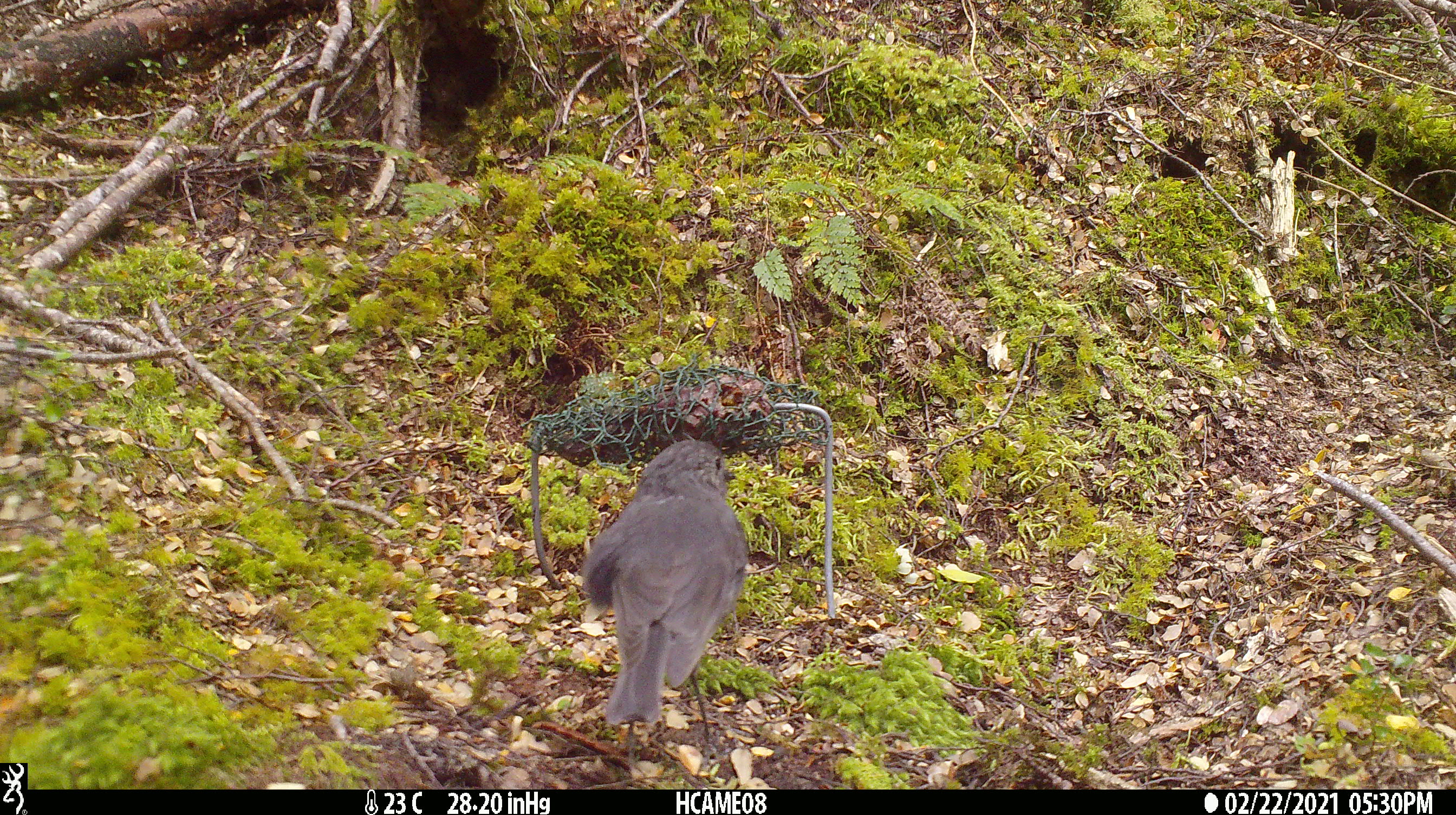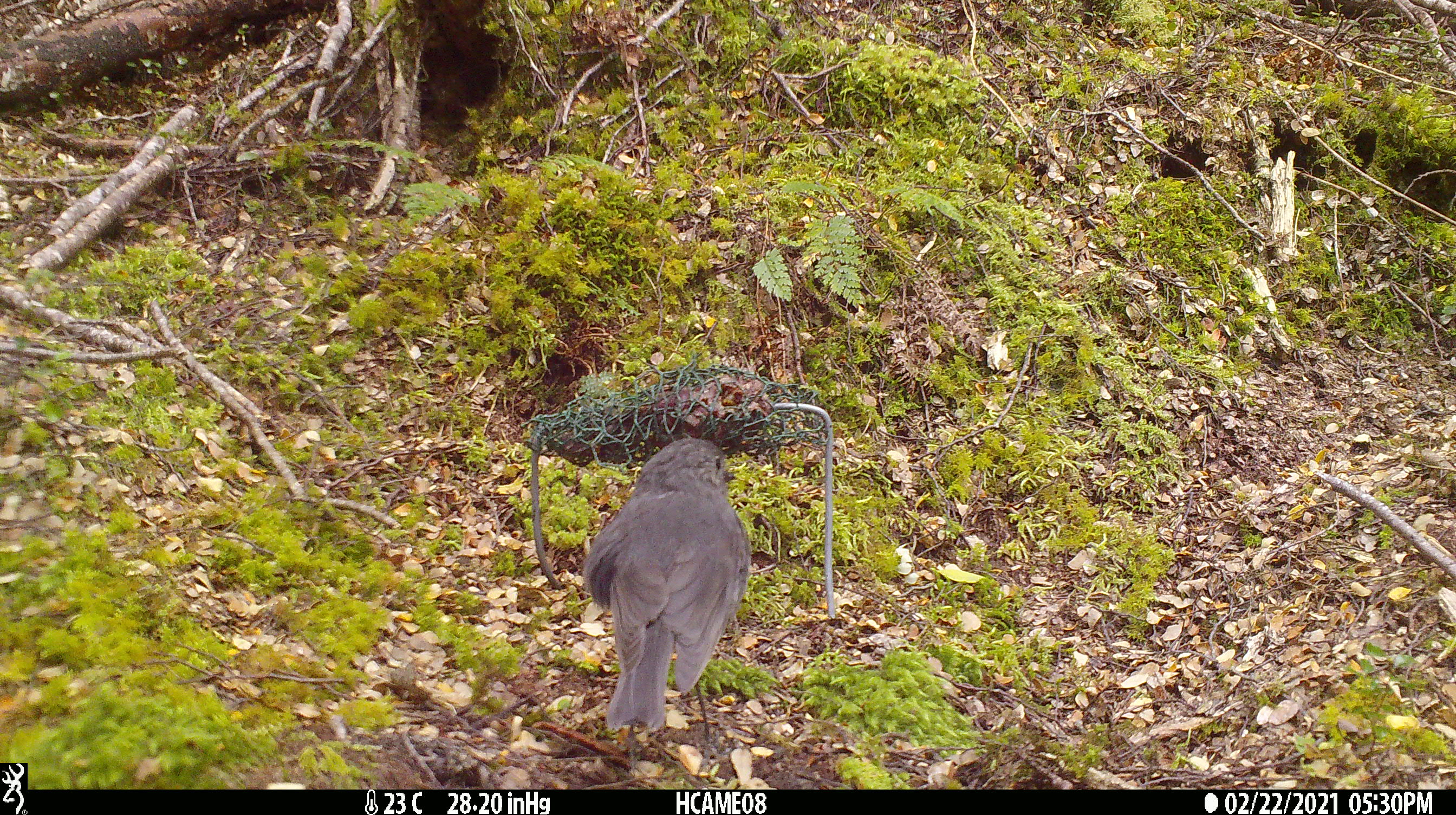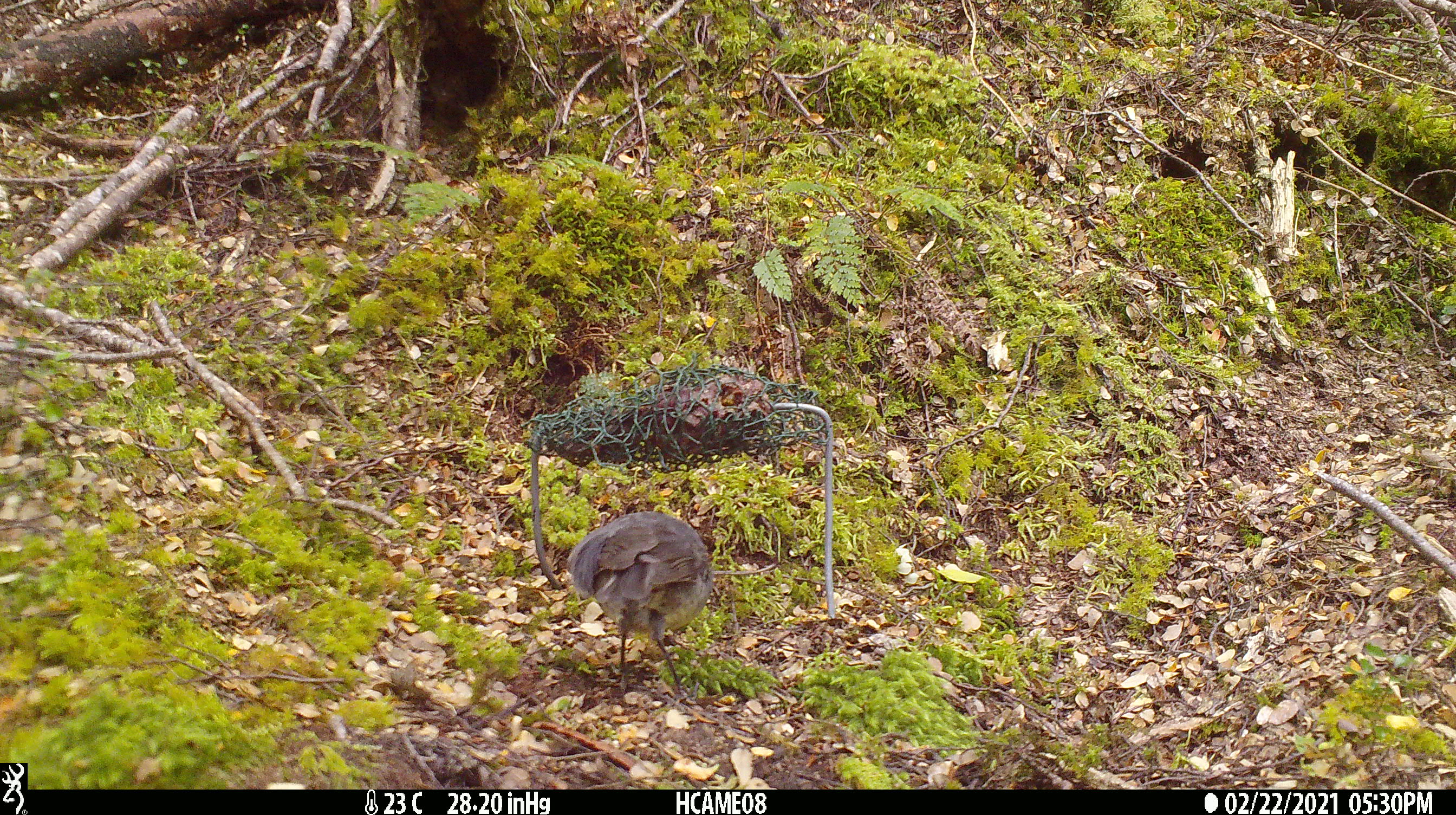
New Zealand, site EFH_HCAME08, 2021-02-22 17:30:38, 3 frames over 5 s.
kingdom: Animalia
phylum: Chordata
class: Aves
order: Passeriformes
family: Petroicidae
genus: Petroica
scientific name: Petroica australis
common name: new zealand robin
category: robin